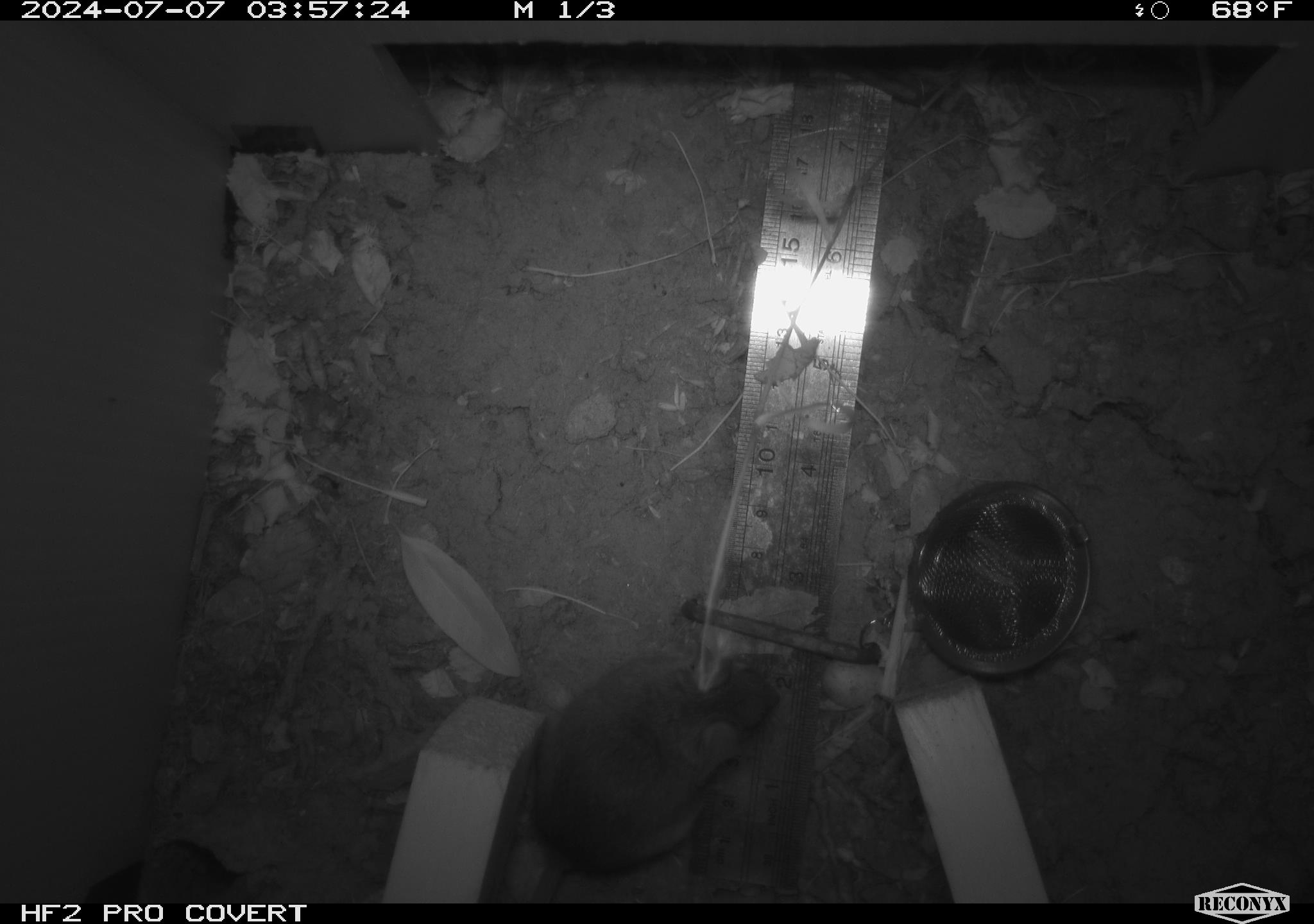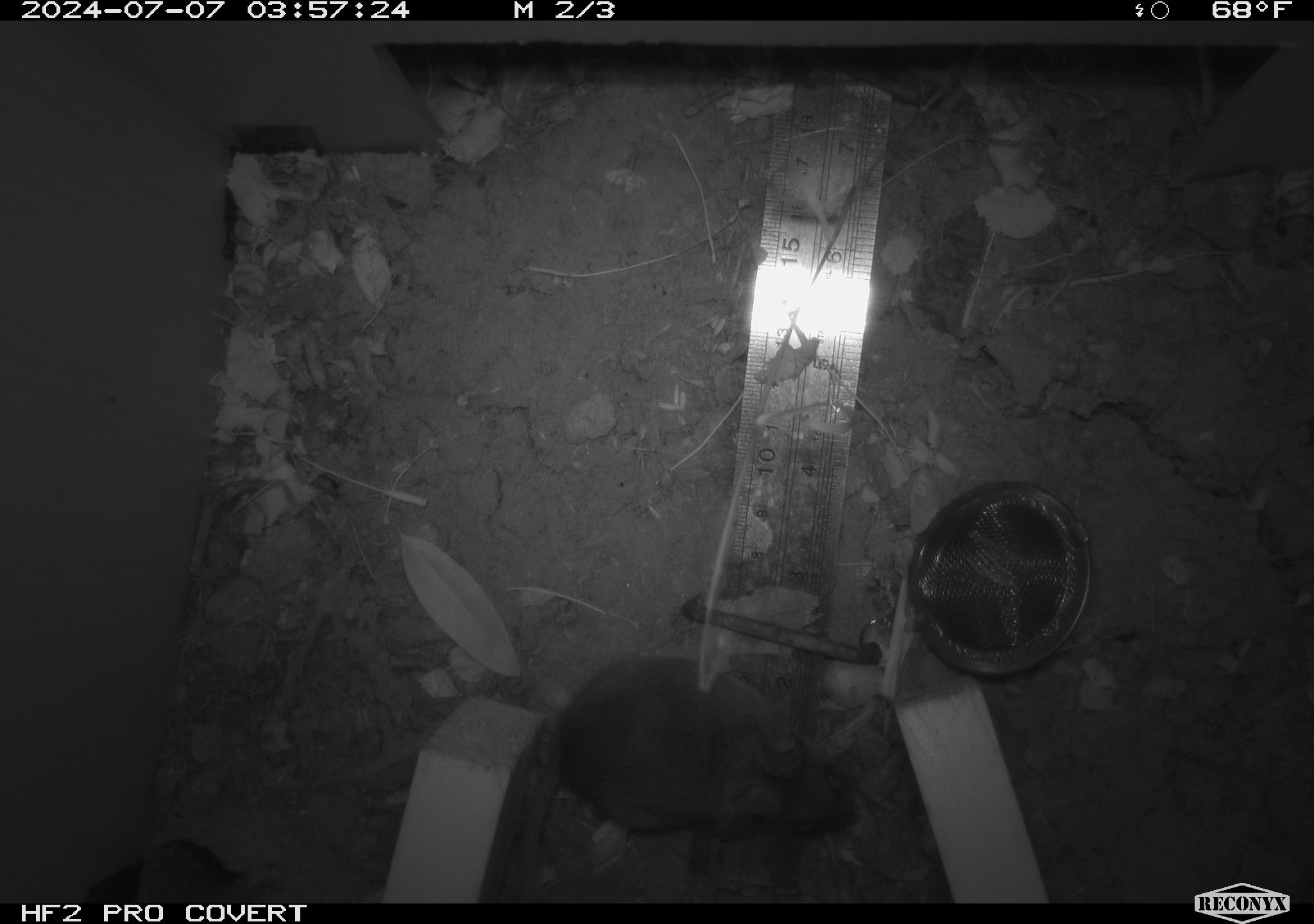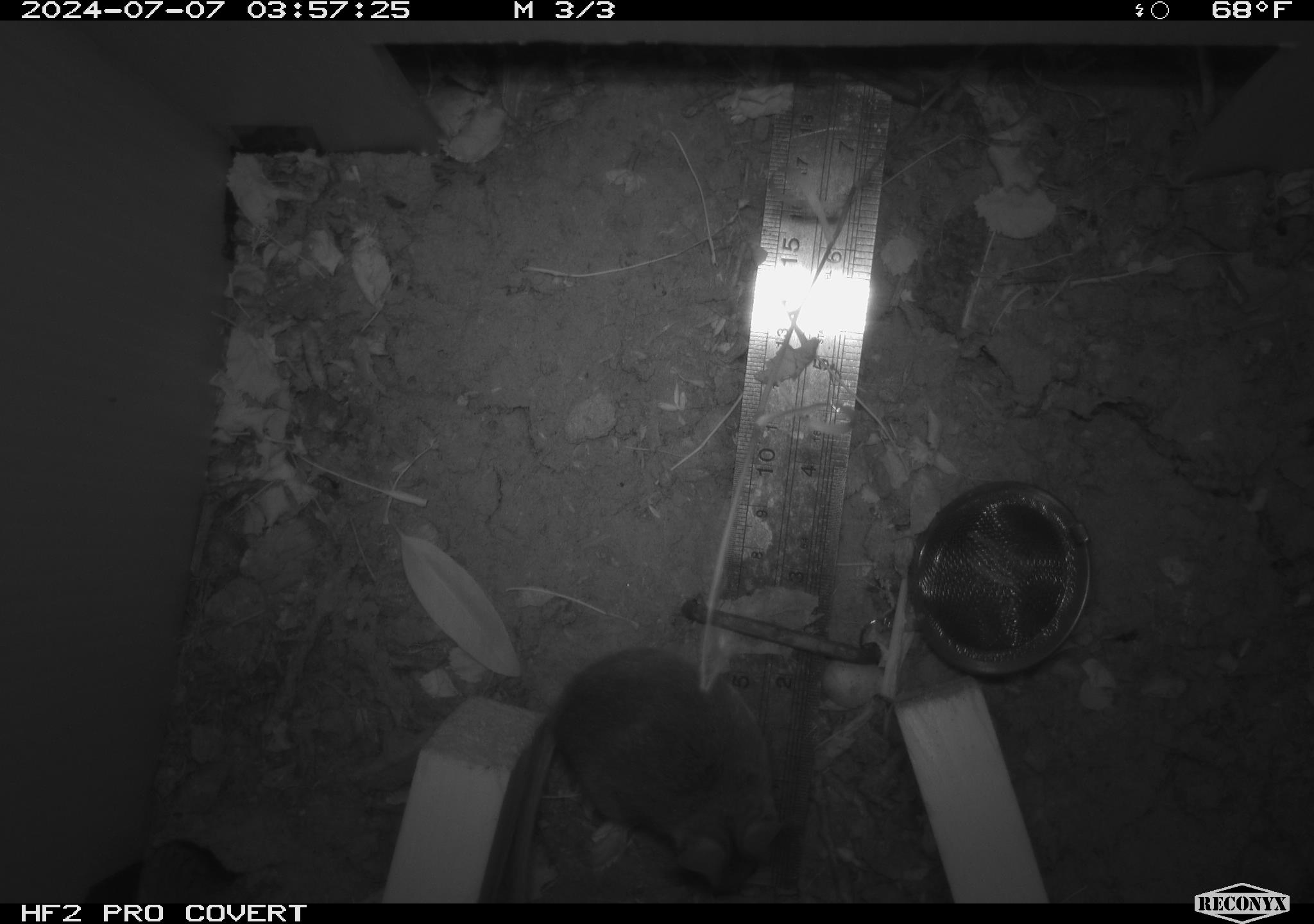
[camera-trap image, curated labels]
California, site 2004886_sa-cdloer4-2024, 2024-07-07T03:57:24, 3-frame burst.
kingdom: Animalia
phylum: Chordata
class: Mammalia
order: Rodentia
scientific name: Rodentia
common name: rodent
Rodent (Rodentia).